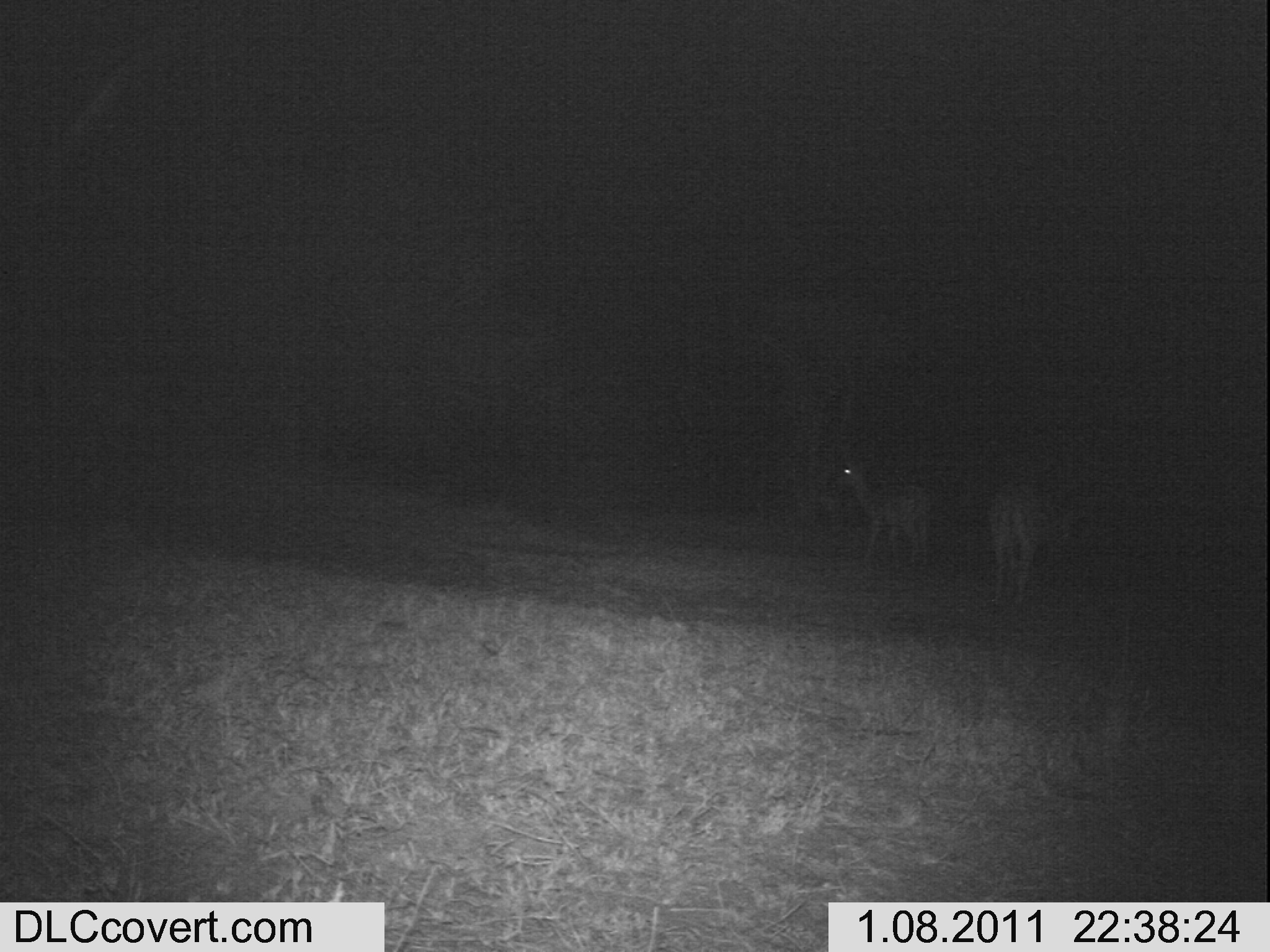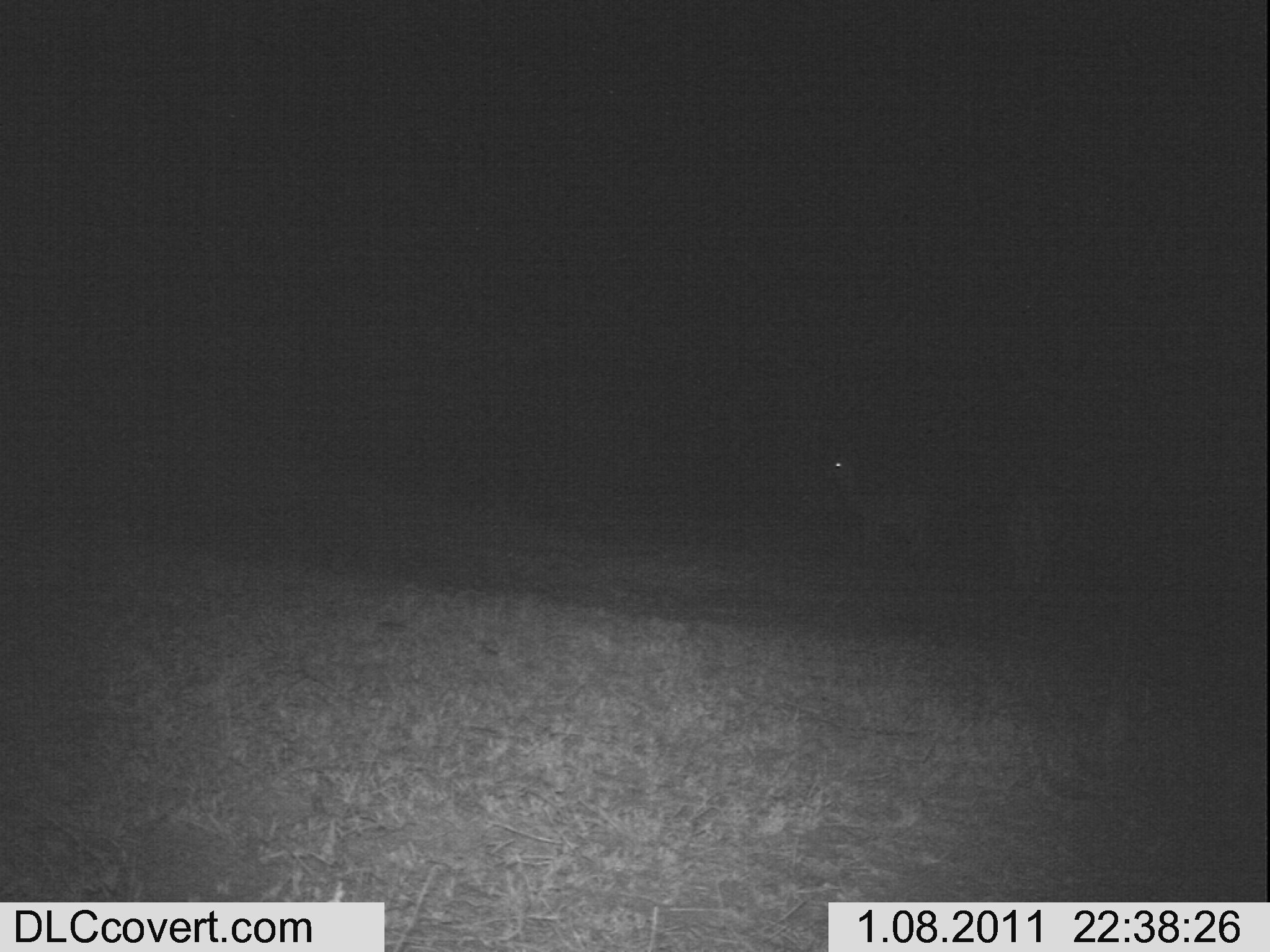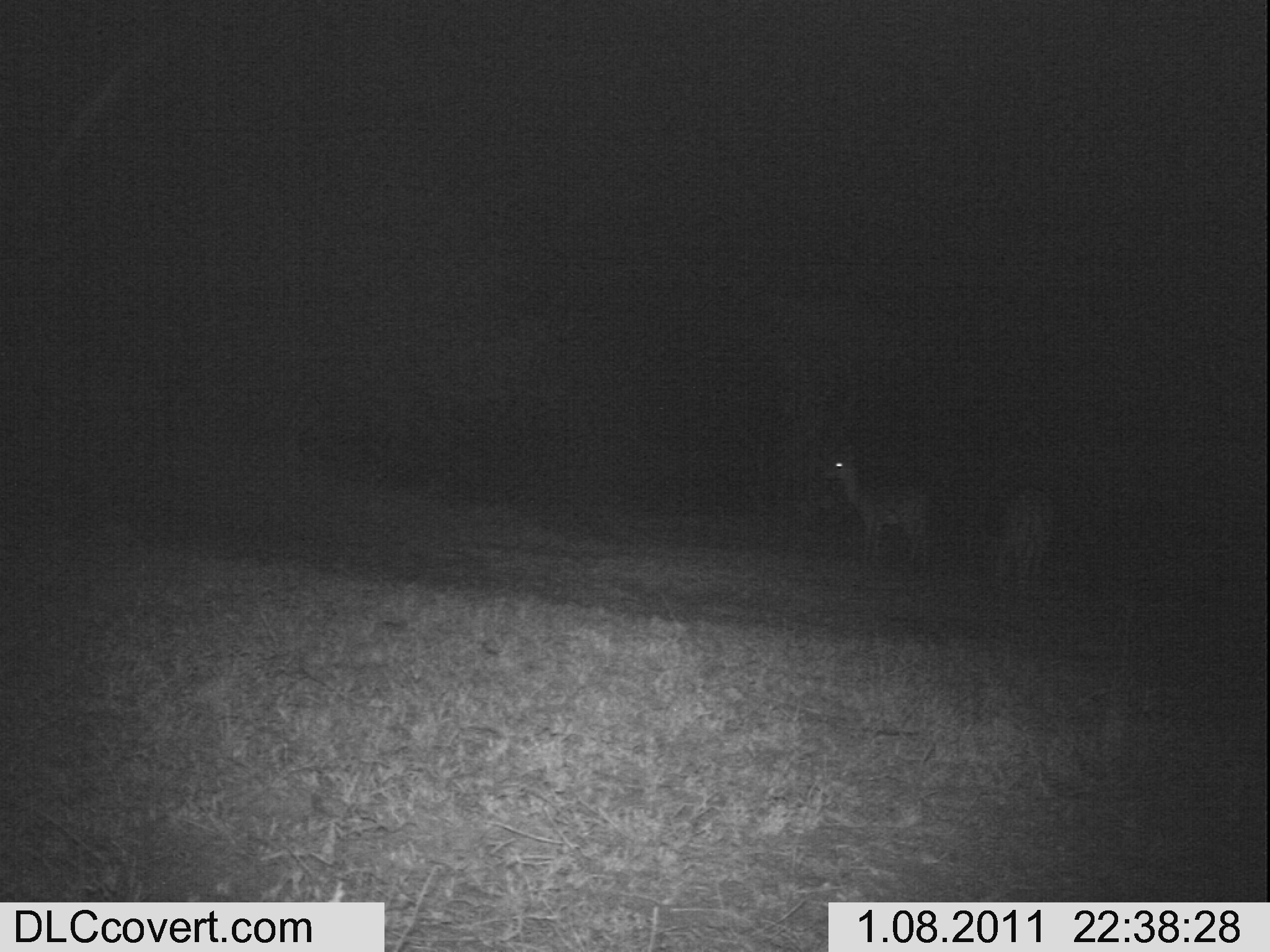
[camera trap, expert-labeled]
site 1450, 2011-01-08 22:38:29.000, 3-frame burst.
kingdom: Animalia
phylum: Chordata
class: Mammalia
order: Artiodactyla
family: Bovidae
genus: Aepyceros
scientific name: Aepyceros melampus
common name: impala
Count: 2.